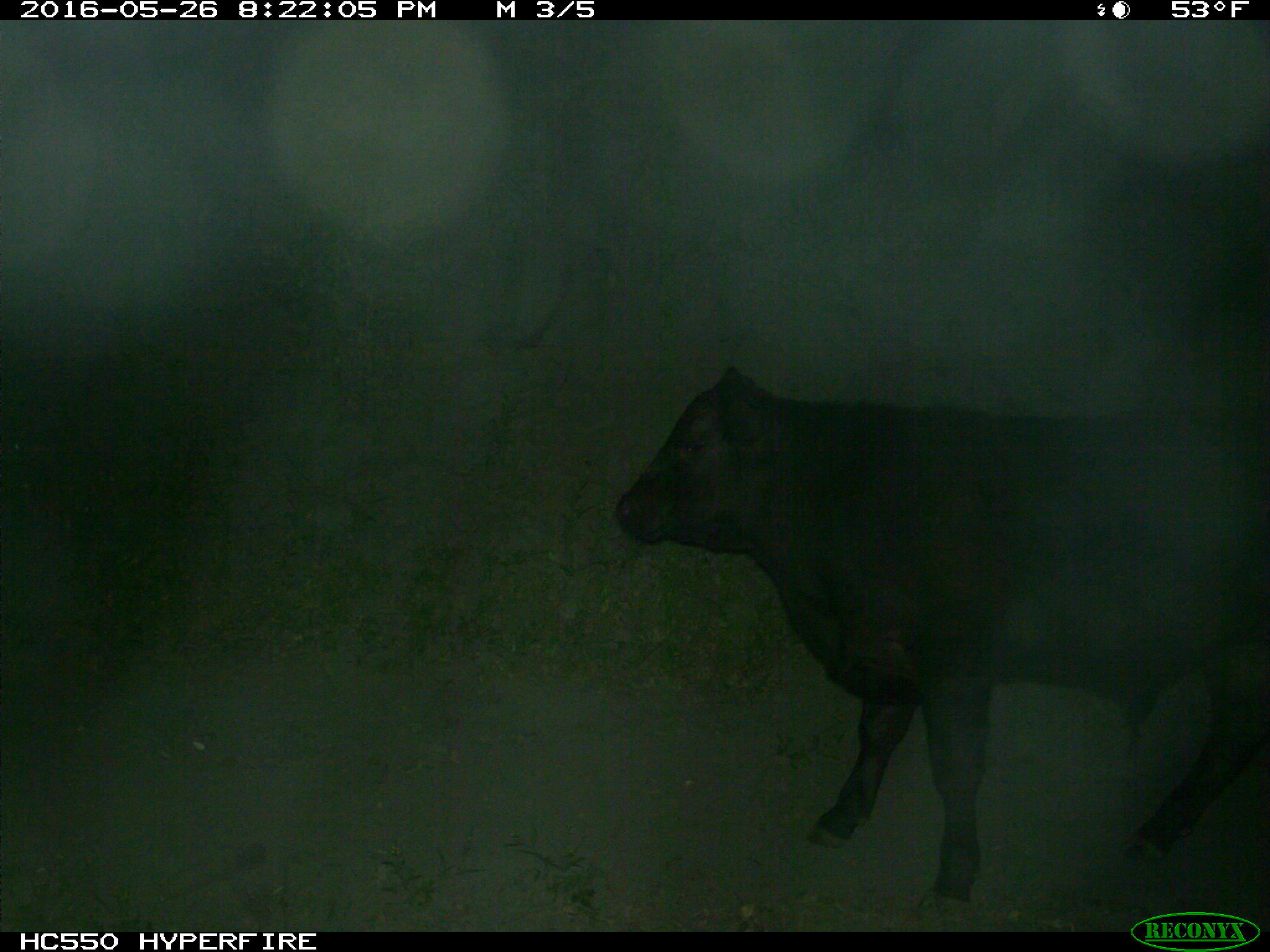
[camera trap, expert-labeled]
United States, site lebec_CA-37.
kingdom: Animalia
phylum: Chordata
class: Mammalia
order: Artiodactyla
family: Bovidae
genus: Bos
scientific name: Bos taurus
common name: domestic cow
Bos taurus (domestic cow).